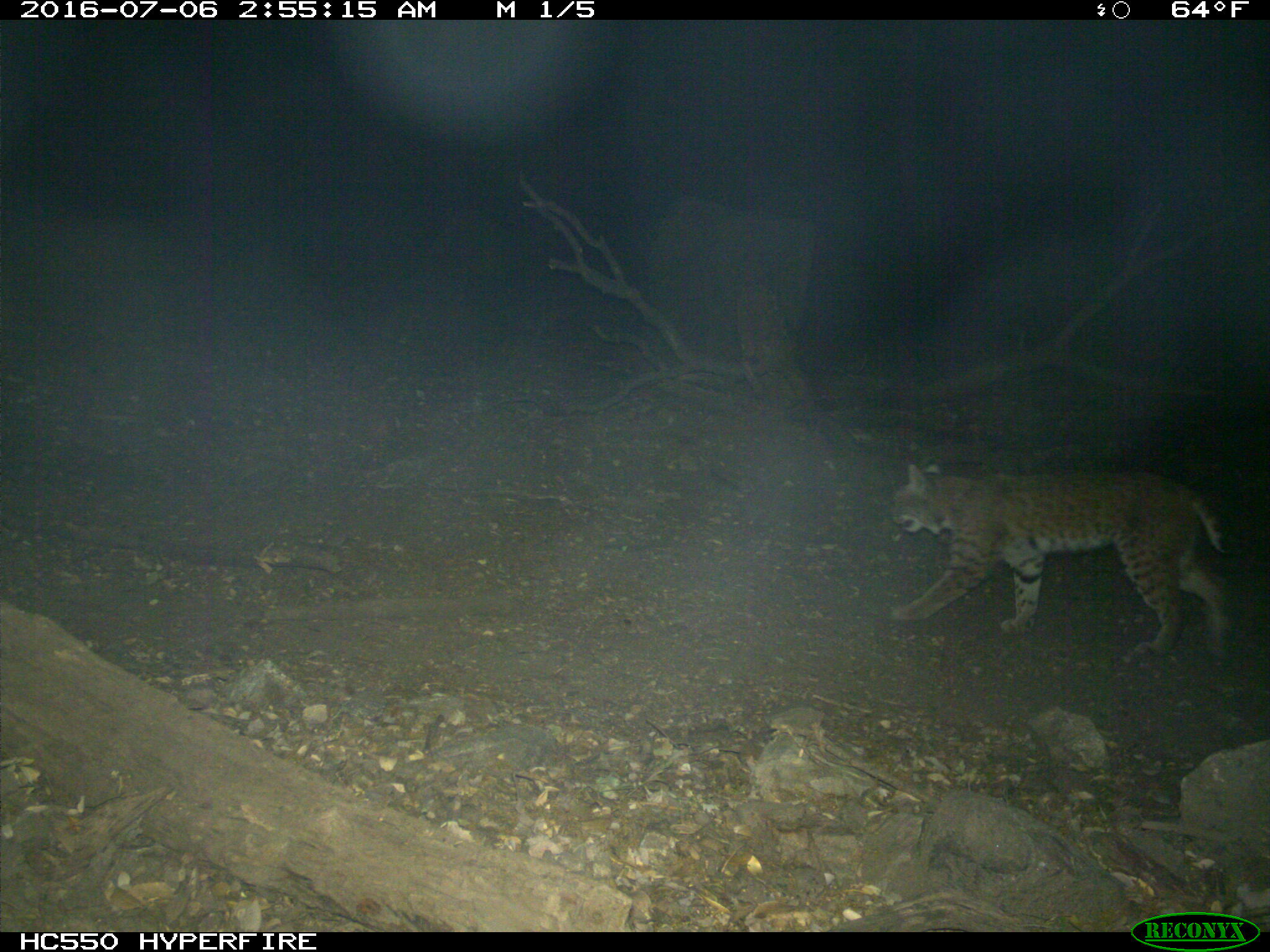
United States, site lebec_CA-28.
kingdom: Animalia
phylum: Chordata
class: Mammalia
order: Carnivora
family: Felidae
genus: Lynx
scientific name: Lynx rufus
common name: bobcat